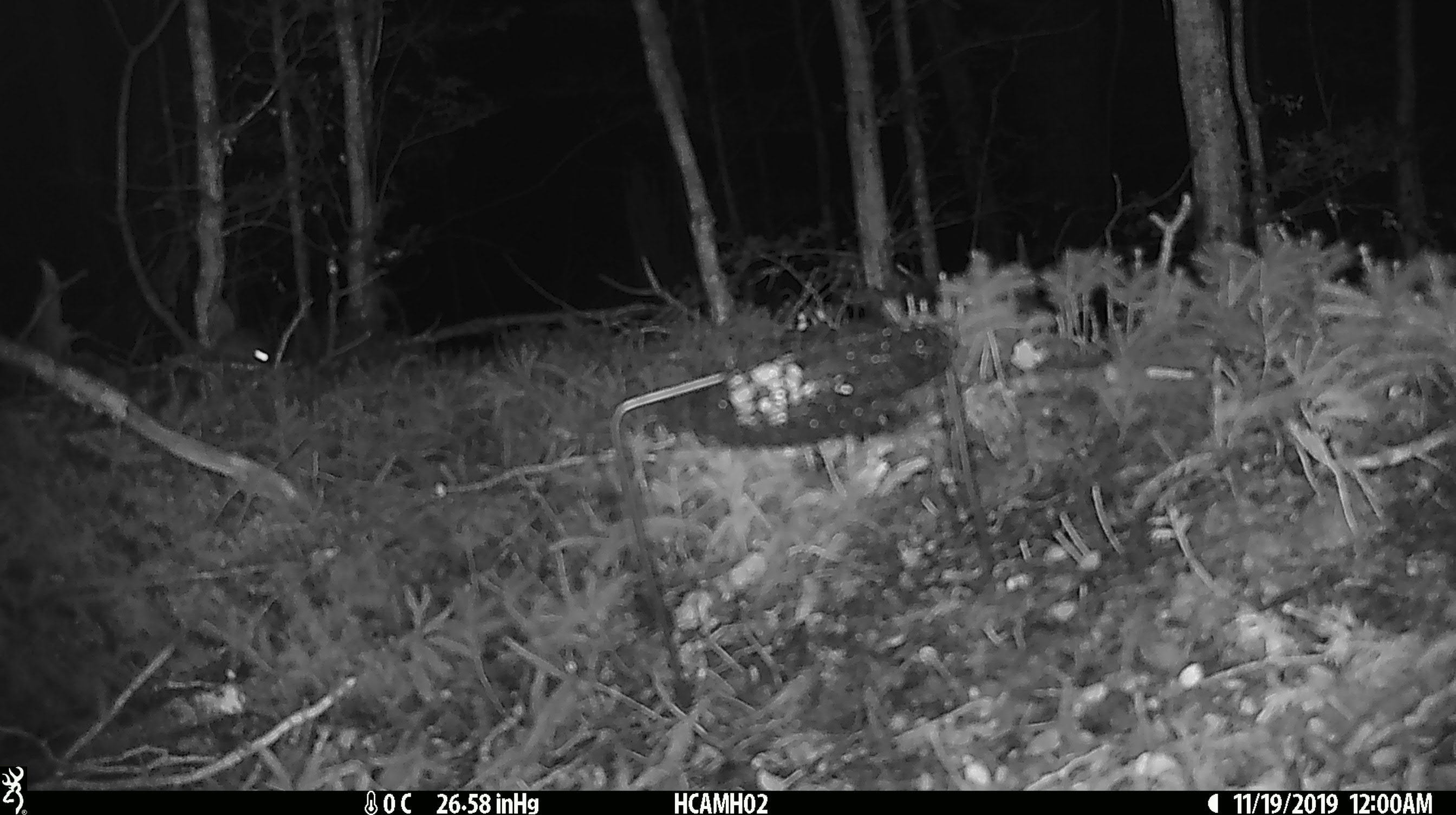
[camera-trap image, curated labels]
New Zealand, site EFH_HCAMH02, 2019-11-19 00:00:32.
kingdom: Animalia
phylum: Chordata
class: Mammalia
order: Rodentia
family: Muridae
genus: Mus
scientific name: Mus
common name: mouse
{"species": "mouse (Mus)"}